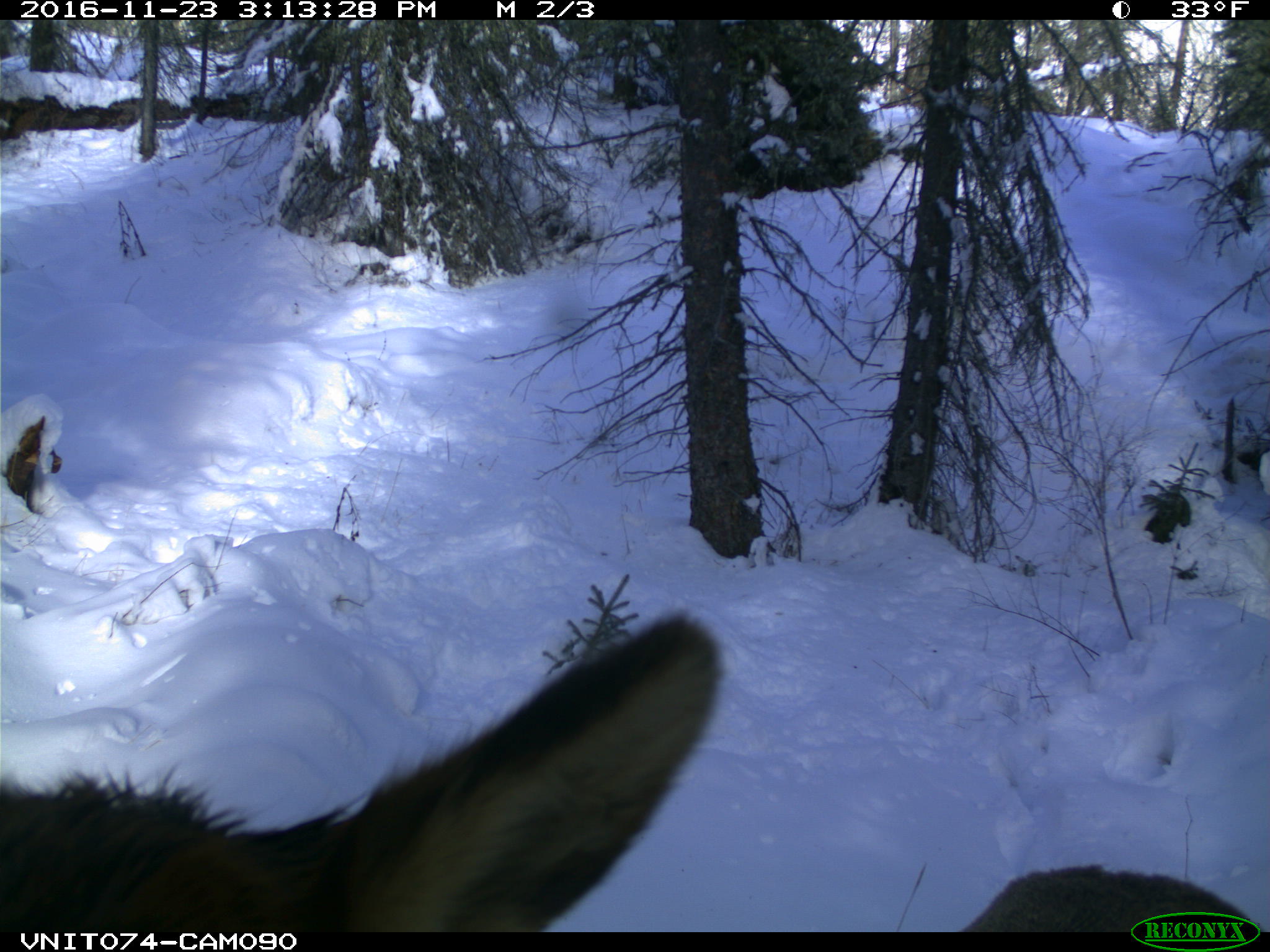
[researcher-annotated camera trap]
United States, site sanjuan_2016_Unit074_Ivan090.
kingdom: Animalia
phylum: Chordata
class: Mammalia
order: Artiodactyla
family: Cervidae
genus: Cervus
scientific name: Cervus elaphus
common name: red deer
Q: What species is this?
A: Cervus elaphus (red deer).